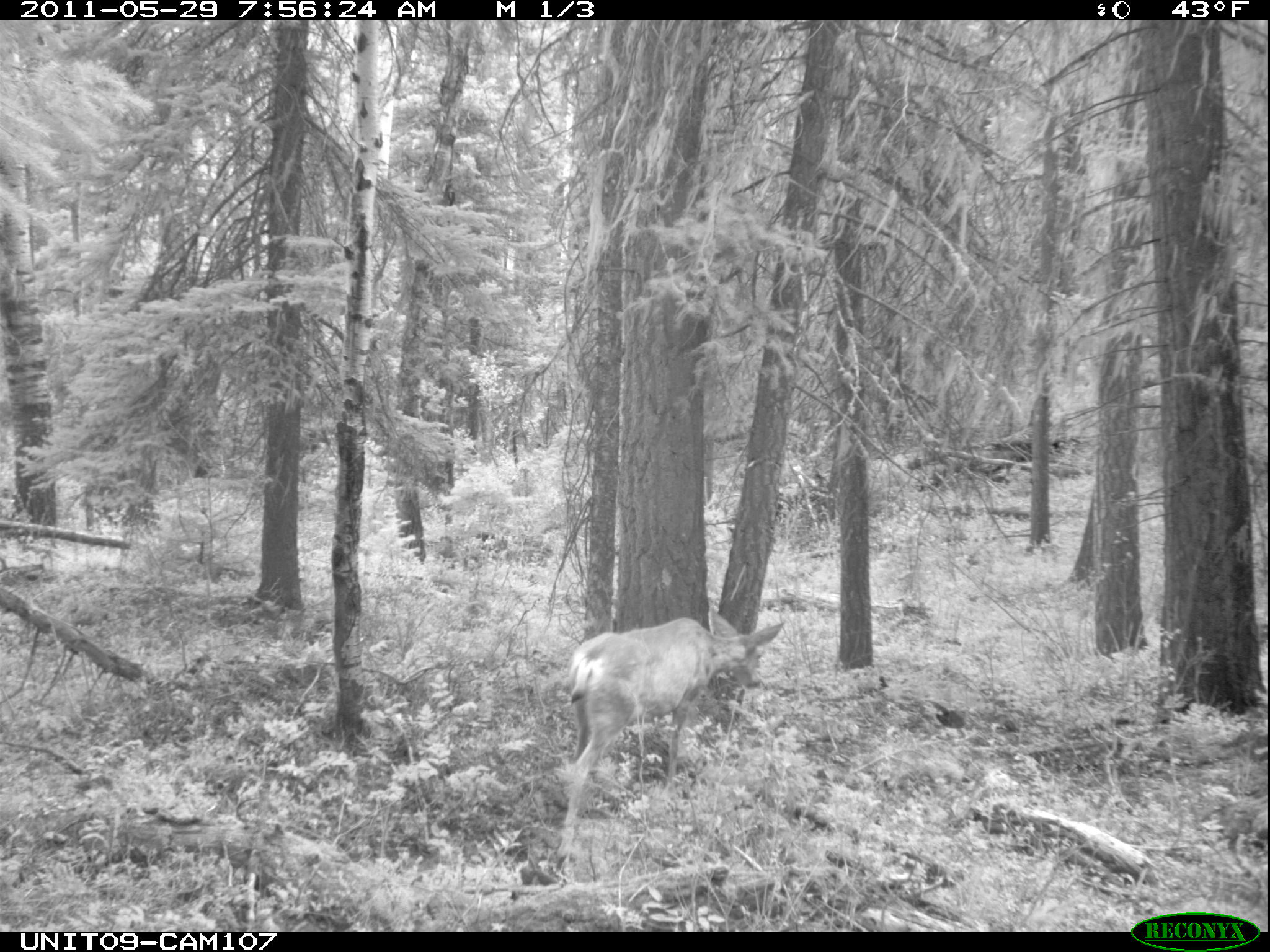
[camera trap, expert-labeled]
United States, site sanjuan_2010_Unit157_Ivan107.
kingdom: Animalia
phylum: Chordata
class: Mammalia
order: Artiodactyla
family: Cervidae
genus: Odocoileus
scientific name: Odocoileus hemionus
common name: mule deer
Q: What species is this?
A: Odocoileus hemionus (mule deer).